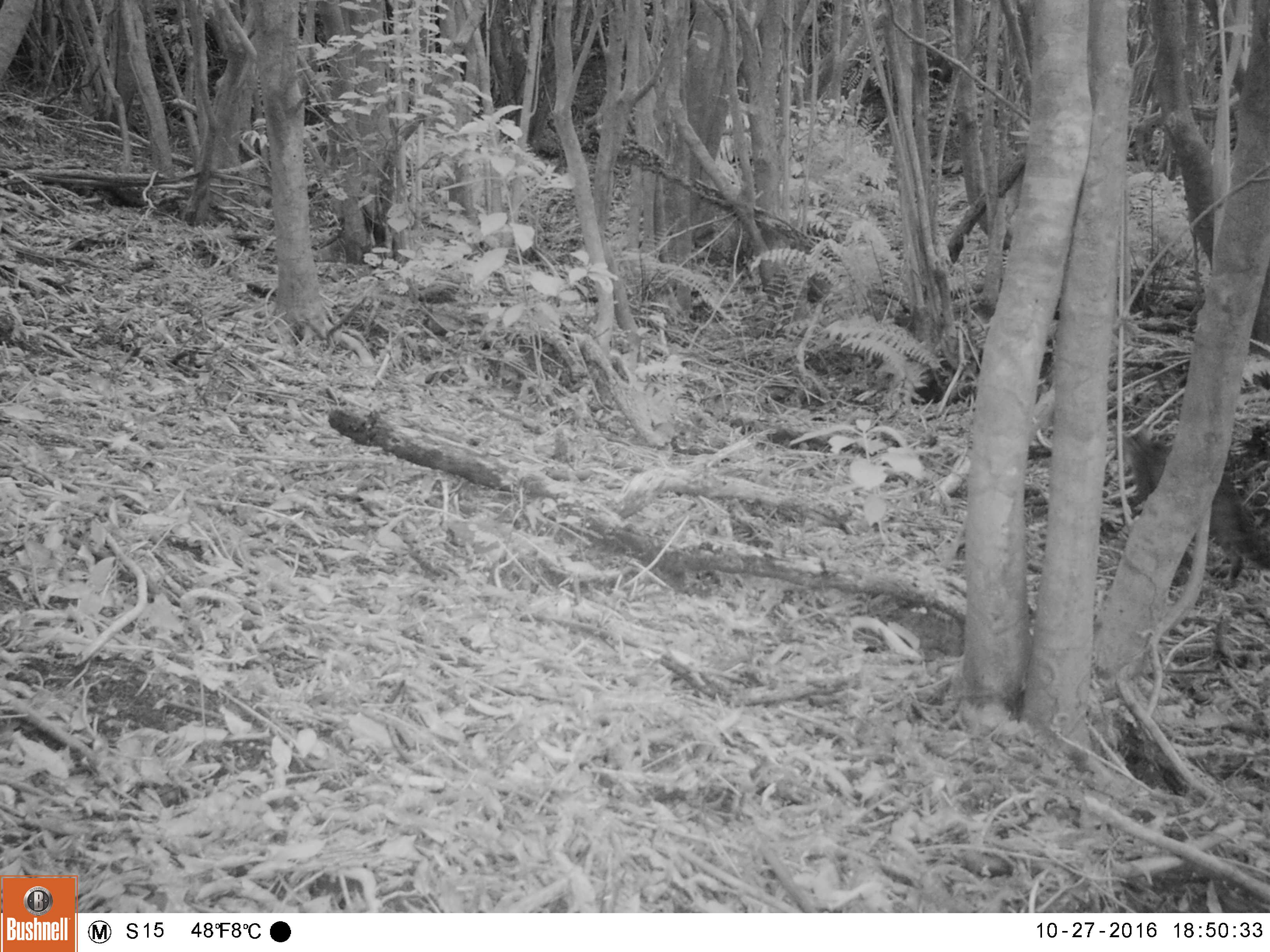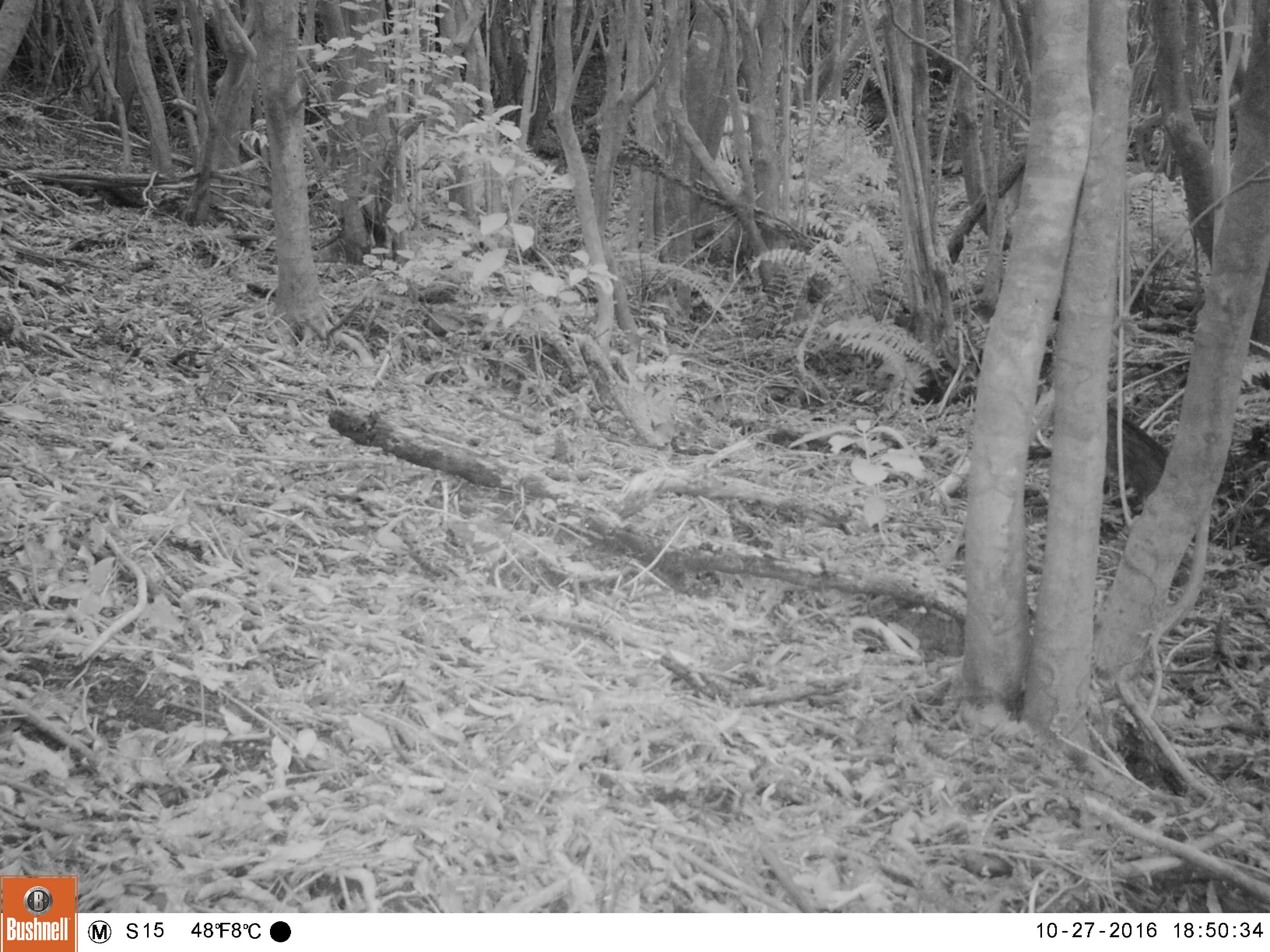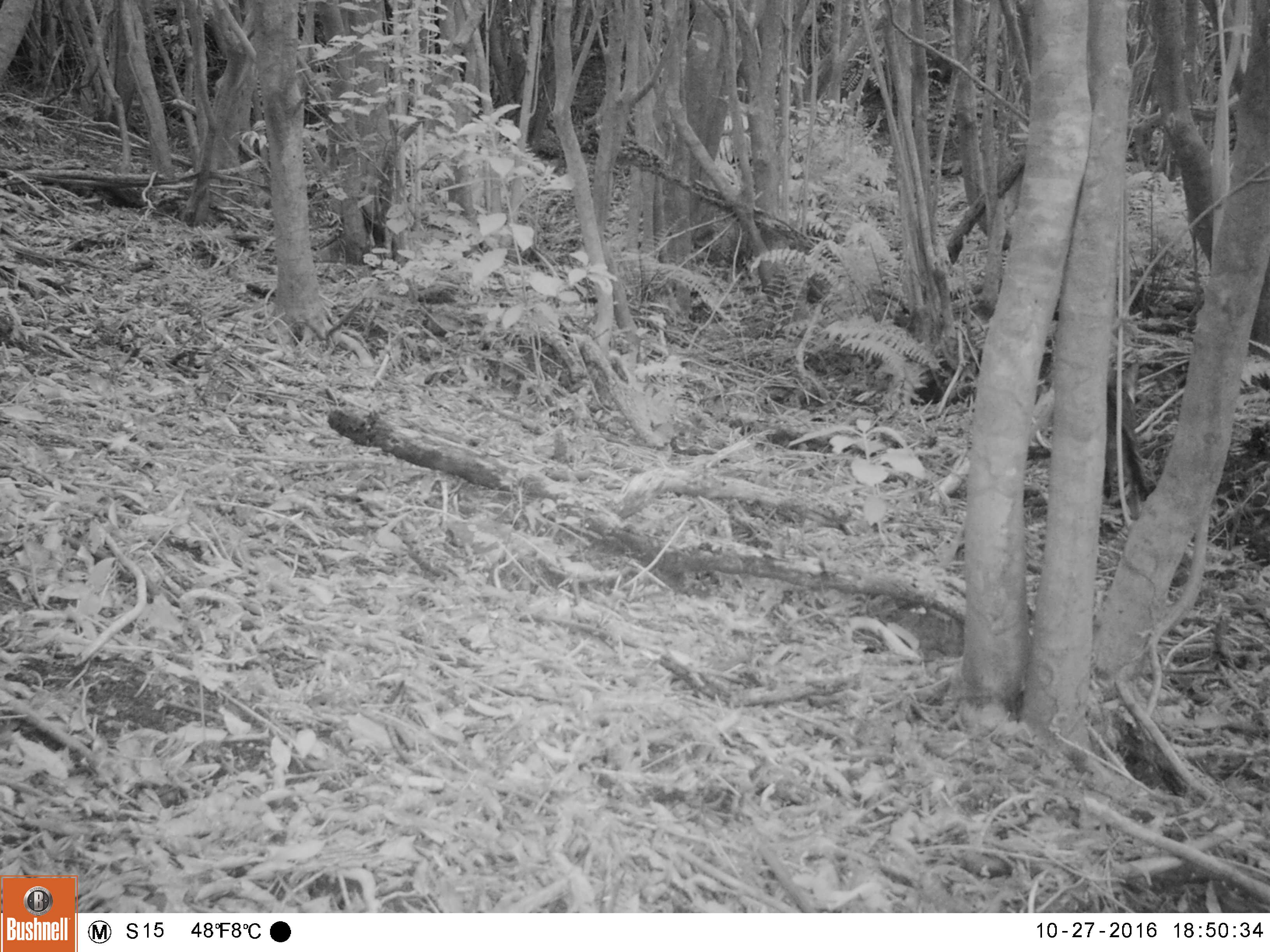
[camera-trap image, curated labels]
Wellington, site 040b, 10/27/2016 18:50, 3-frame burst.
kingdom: Animalia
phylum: Chordata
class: Mammalia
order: Carnivora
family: Felidae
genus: Felis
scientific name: Felis catus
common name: cat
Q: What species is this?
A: Cat (Felis catus).